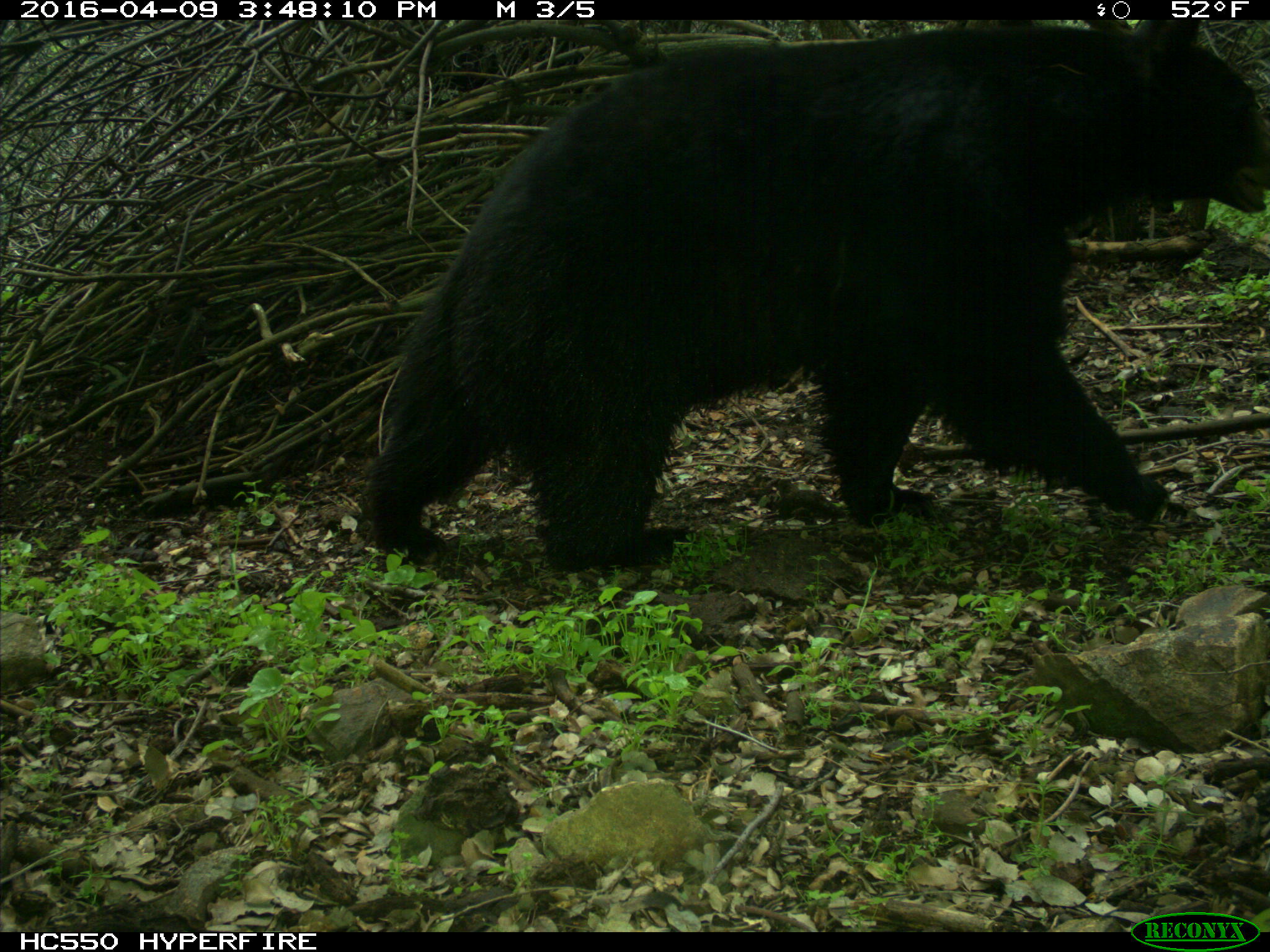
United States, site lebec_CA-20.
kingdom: Animalia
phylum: Chordata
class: Mammalia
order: Carnivora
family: Ursidae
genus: Ursus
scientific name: Ursus americanus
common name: american black bear